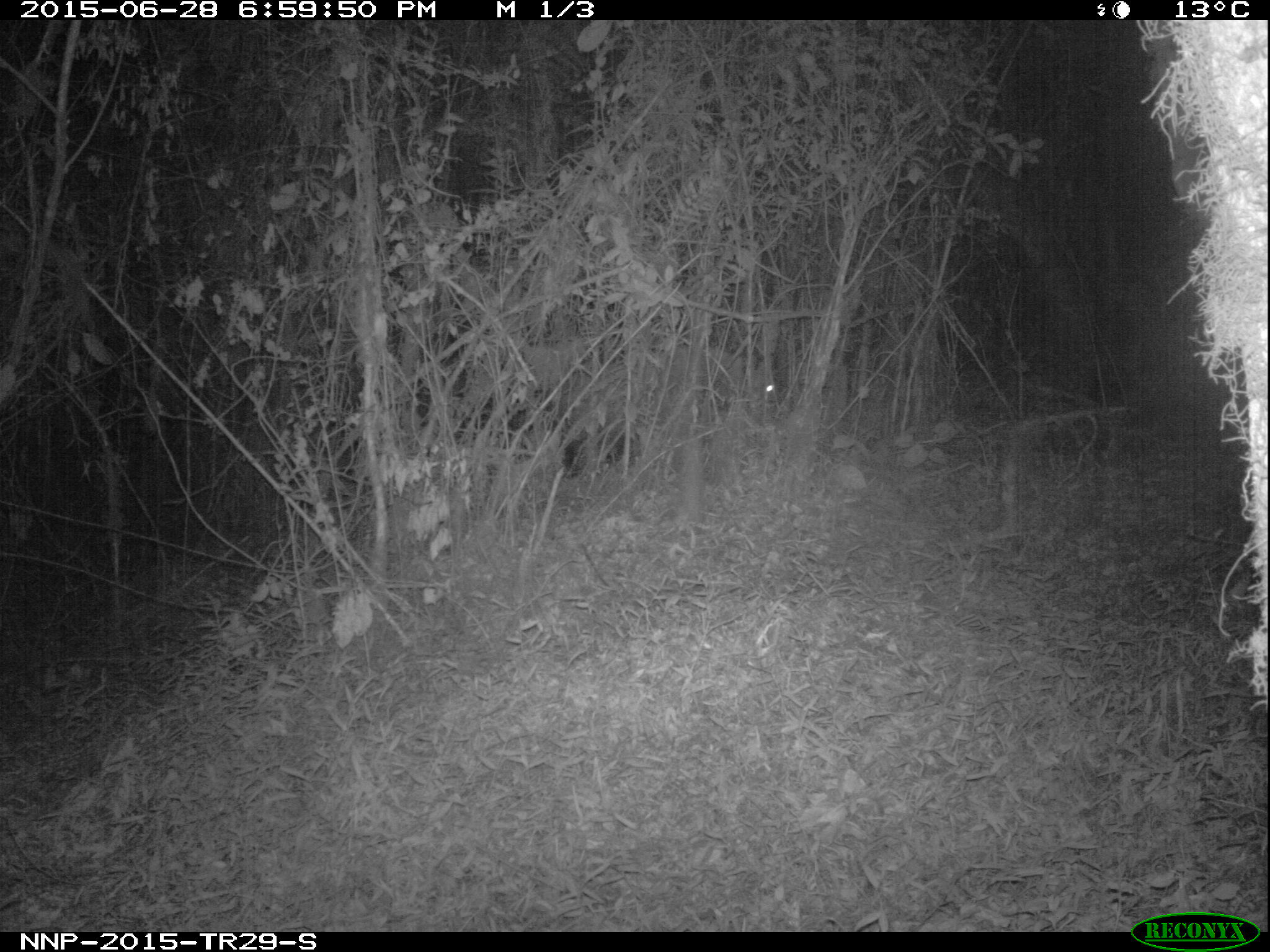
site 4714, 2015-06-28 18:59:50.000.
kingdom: Animalia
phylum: Chordata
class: Mammalia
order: Artiodactyla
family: Suidae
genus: Potamochoerus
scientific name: Potamochoerus larvatus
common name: bushpig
Potamochoerus larvatus (bushpig), count 1.